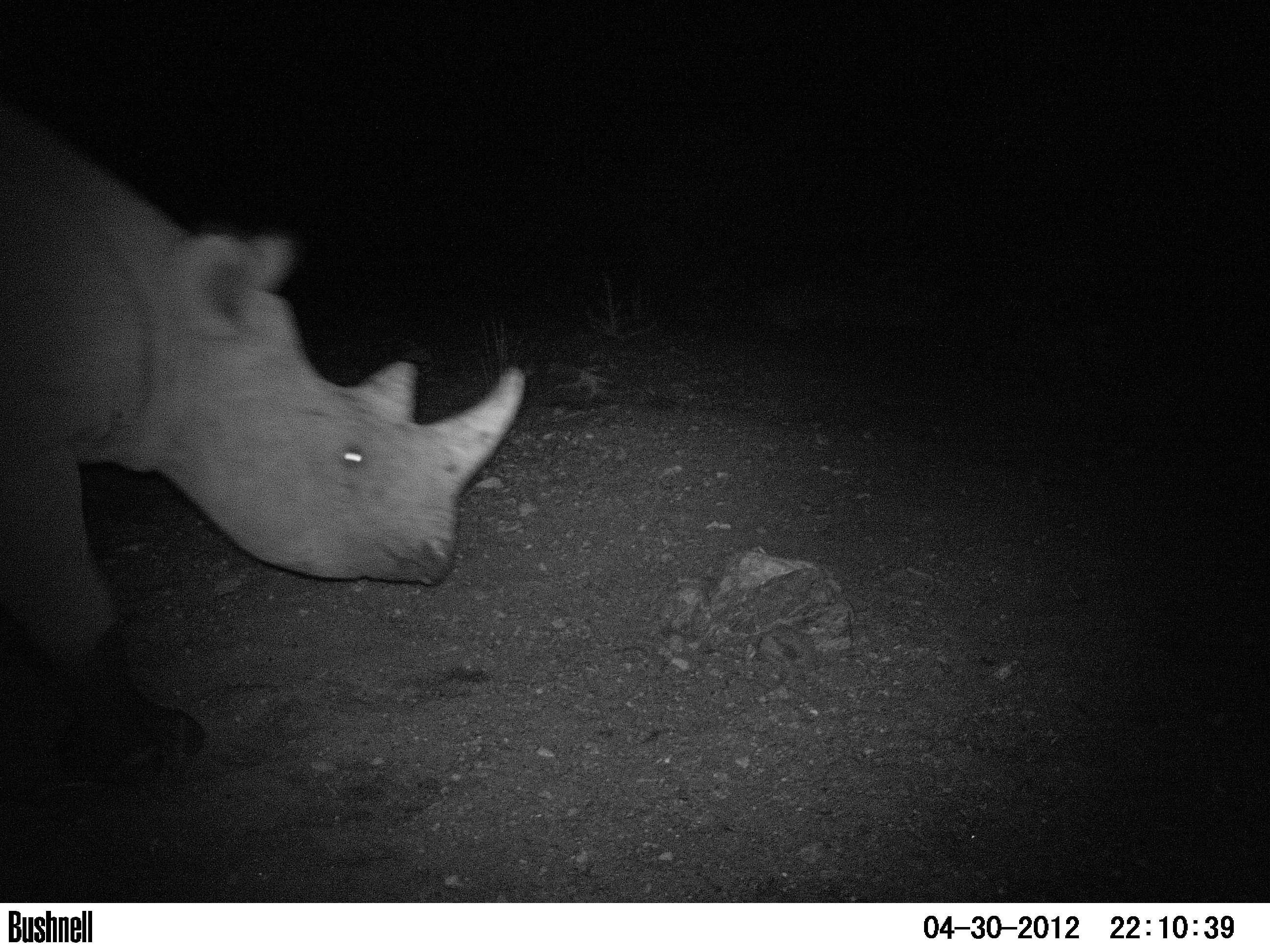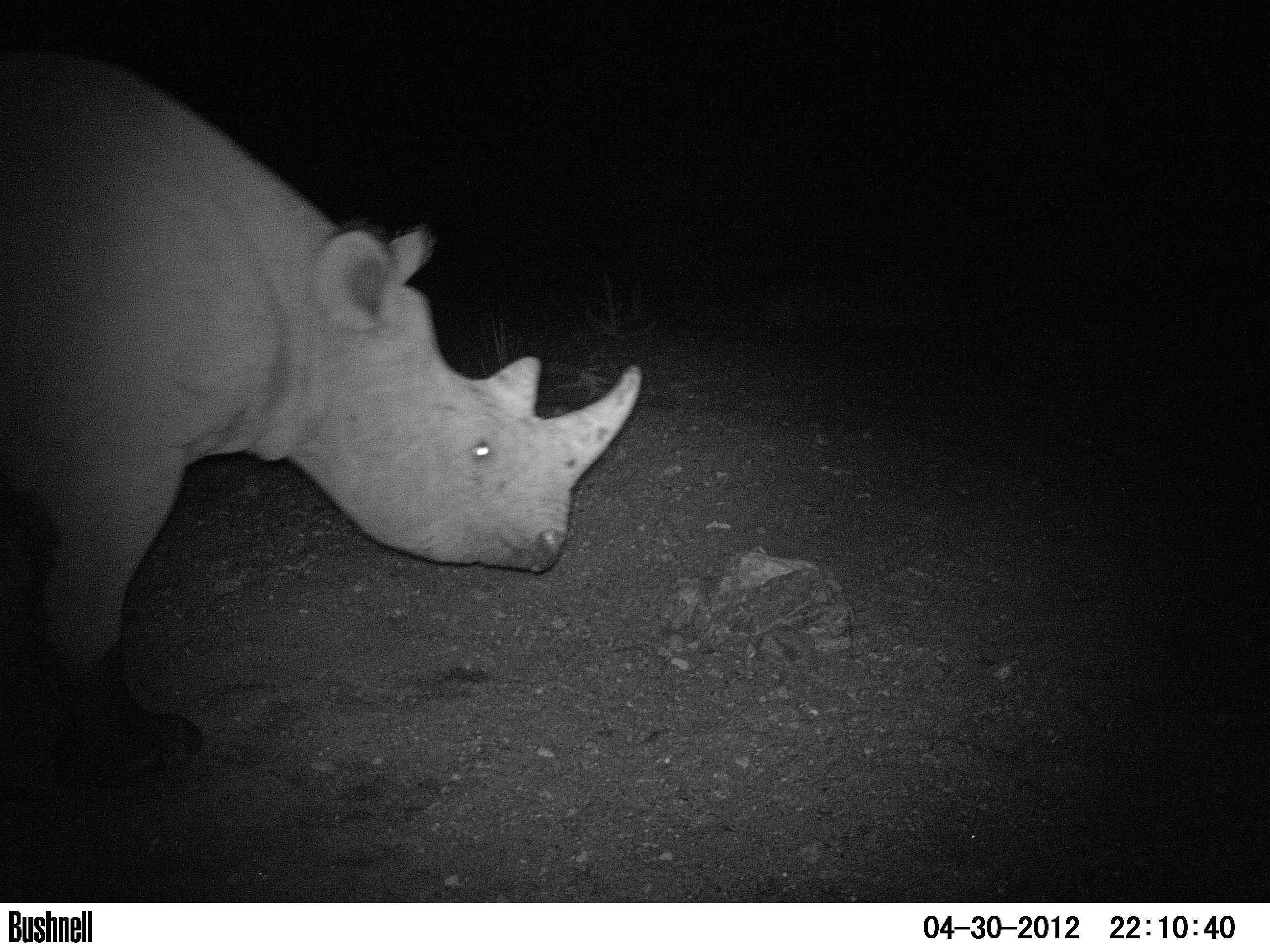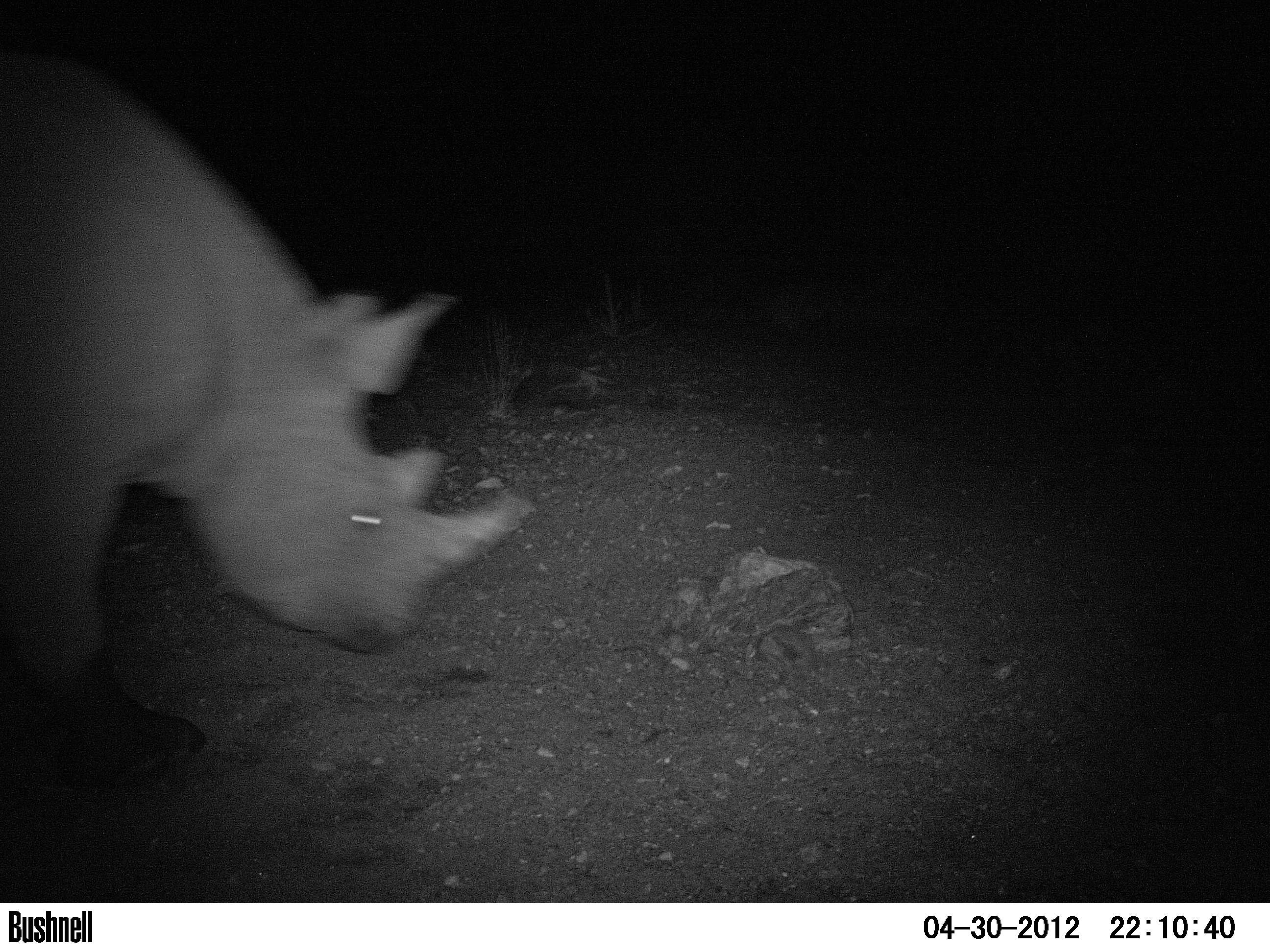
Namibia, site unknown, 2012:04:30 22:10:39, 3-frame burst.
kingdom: Animalia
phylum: Chordata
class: Mammalia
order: Perissodactyla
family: Rhinocerotidae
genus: Diceros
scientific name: Diceros bicornis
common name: black rhinoceros